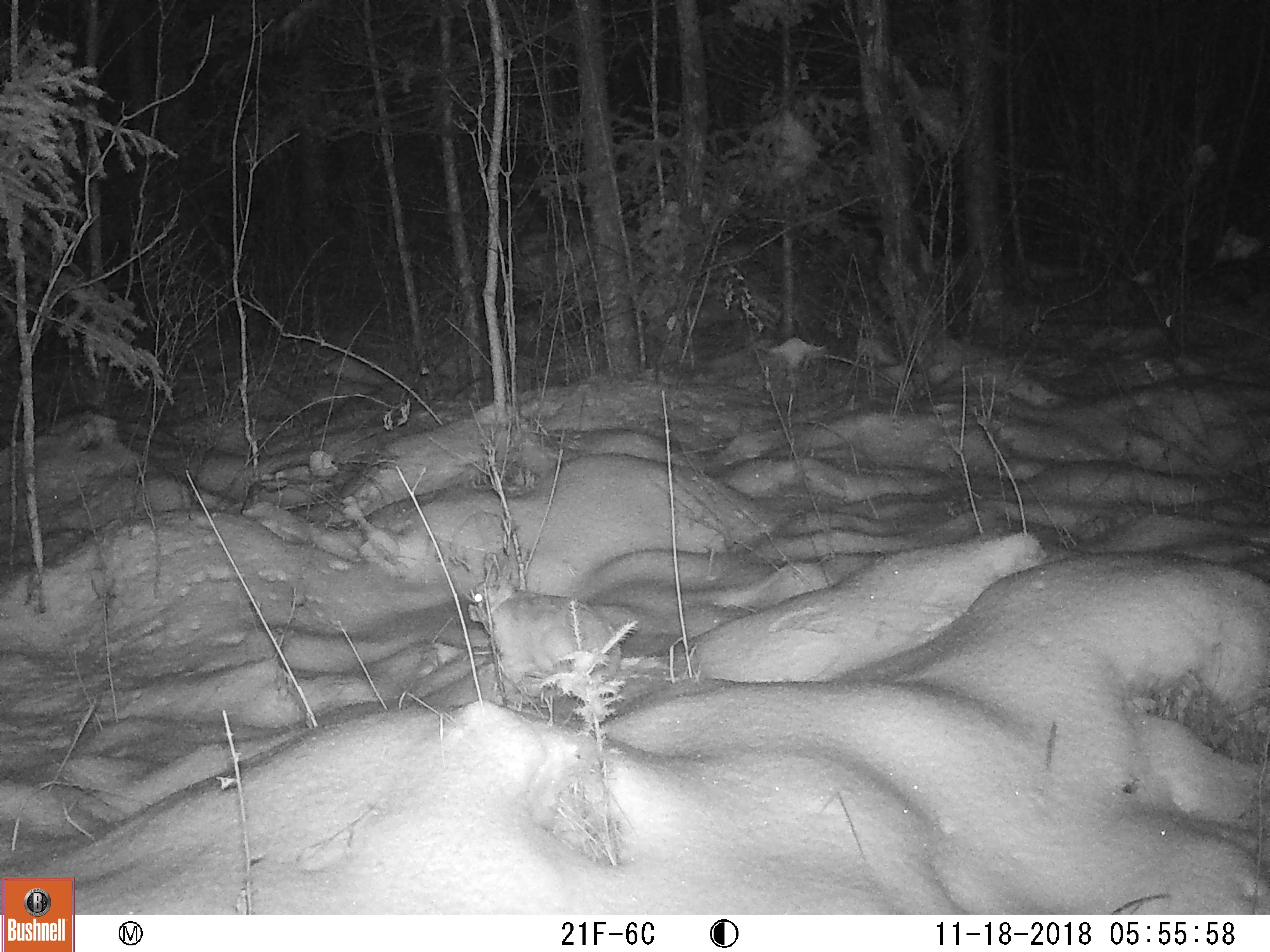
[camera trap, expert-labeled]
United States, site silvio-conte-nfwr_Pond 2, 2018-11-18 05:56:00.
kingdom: Animalia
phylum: Chordata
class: Mammalia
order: Lagomorpha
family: Leporidae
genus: Lepus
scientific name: Lepus americanus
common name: snowshoe hare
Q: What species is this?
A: Snowshoe hare (Lepus americanus).